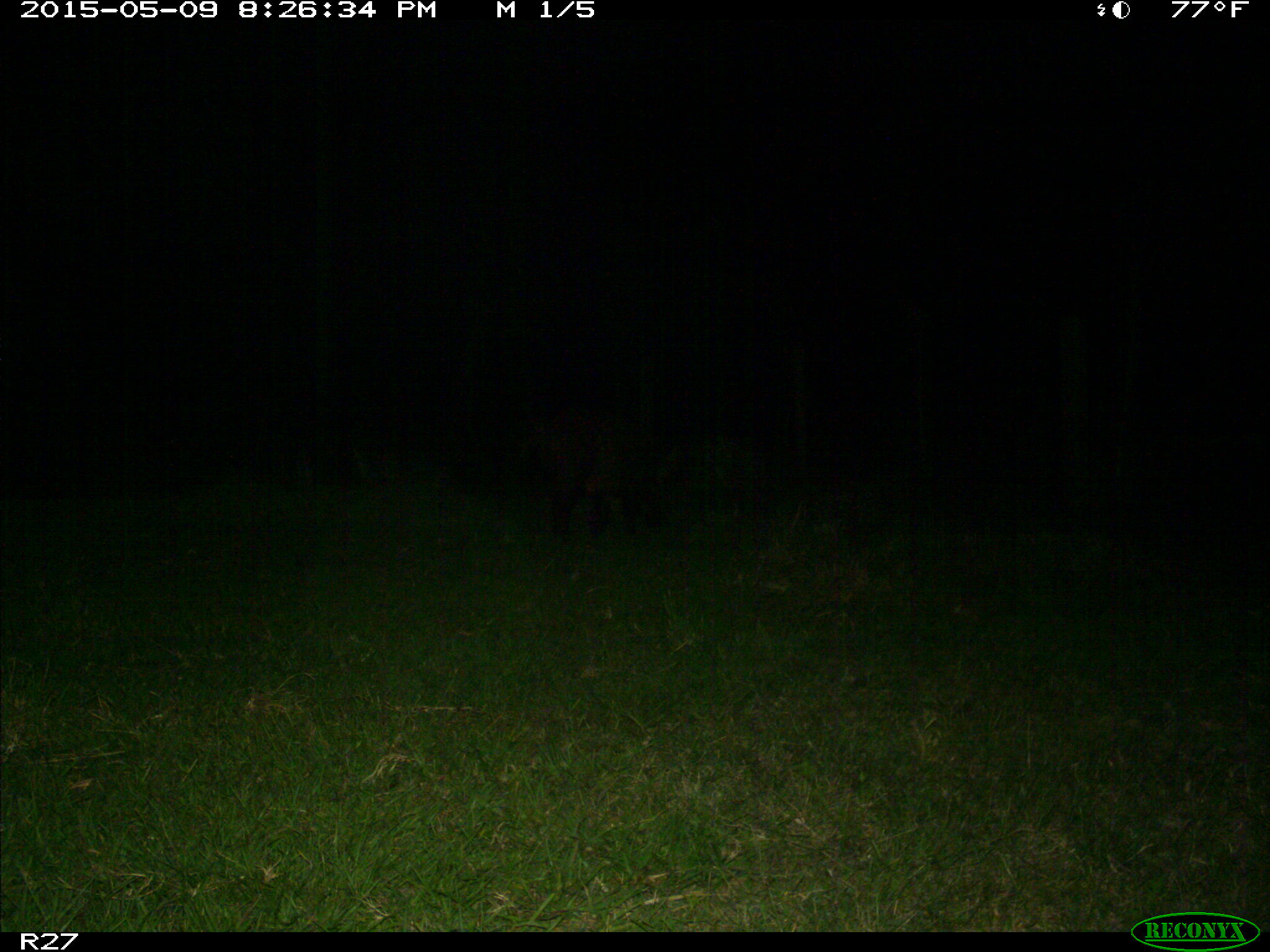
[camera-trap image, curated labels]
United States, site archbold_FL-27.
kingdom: Animalia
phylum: Chordata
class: Mammalia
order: Artiodactyla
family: Suidae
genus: Sus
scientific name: Sus scrofa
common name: wild boar